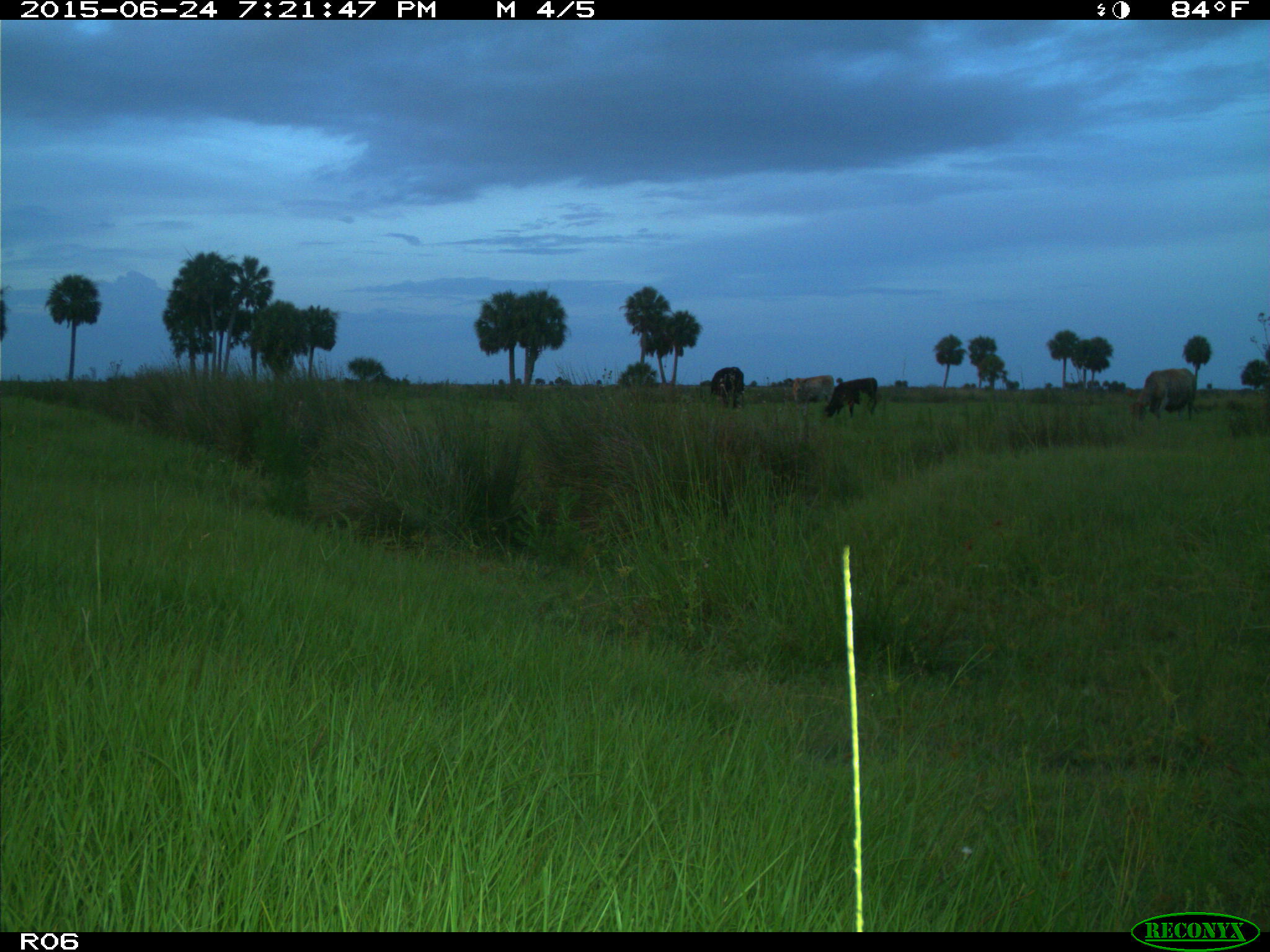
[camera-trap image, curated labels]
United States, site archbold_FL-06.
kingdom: Animalia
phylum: Chordata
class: Mammalia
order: Artiodactyla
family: Bovidae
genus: Bos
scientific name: Bos taurus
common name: domestic cow